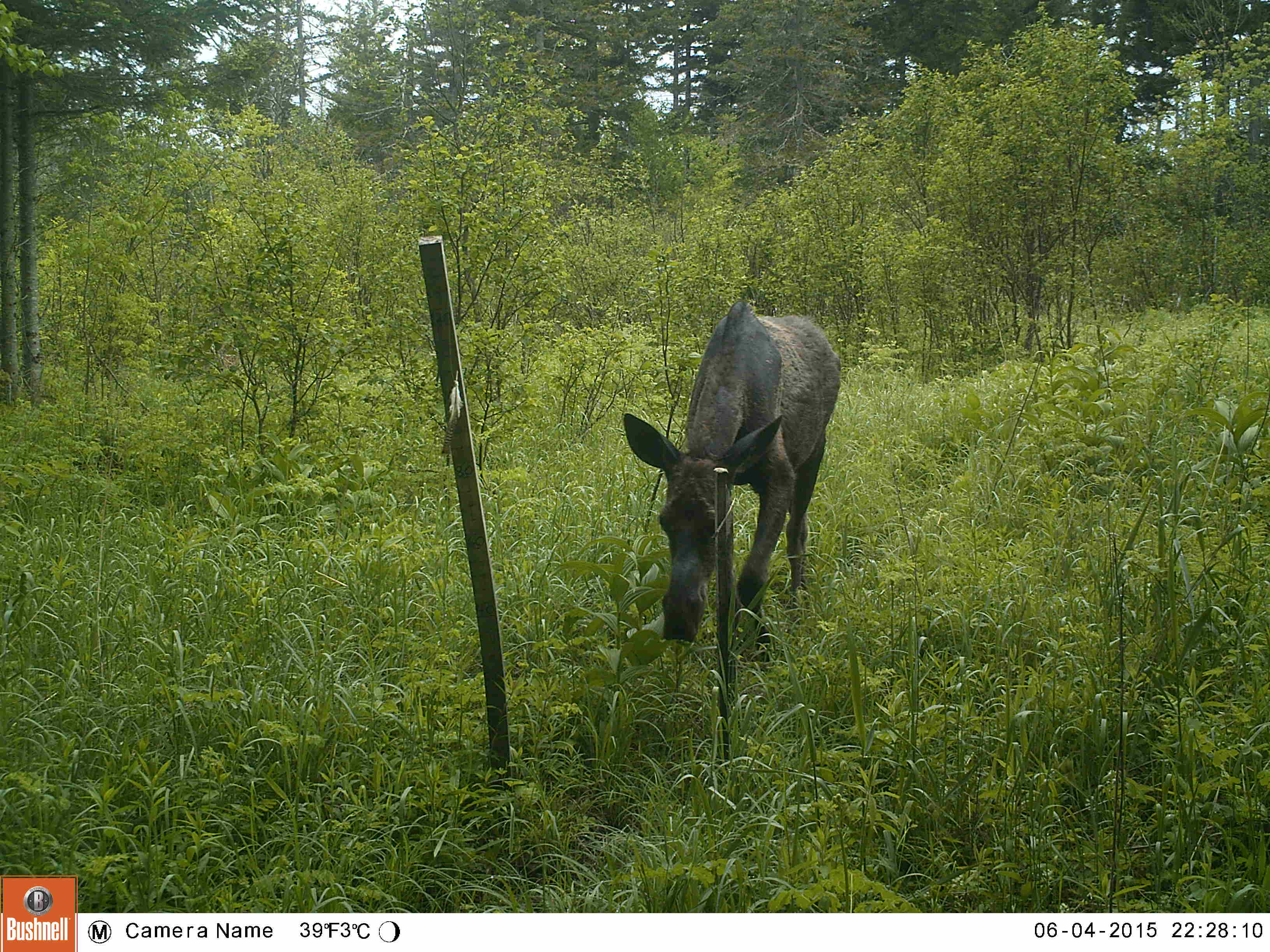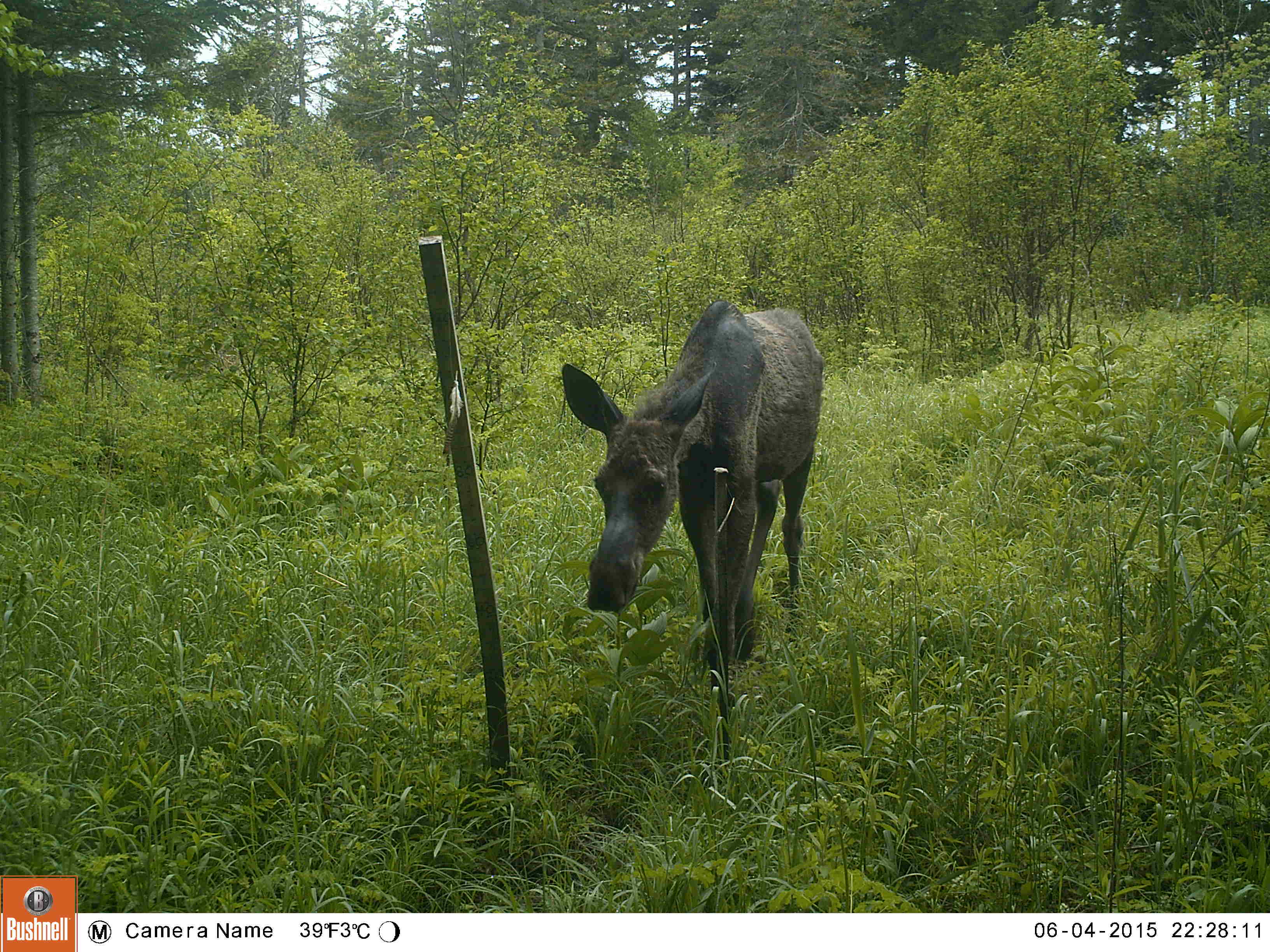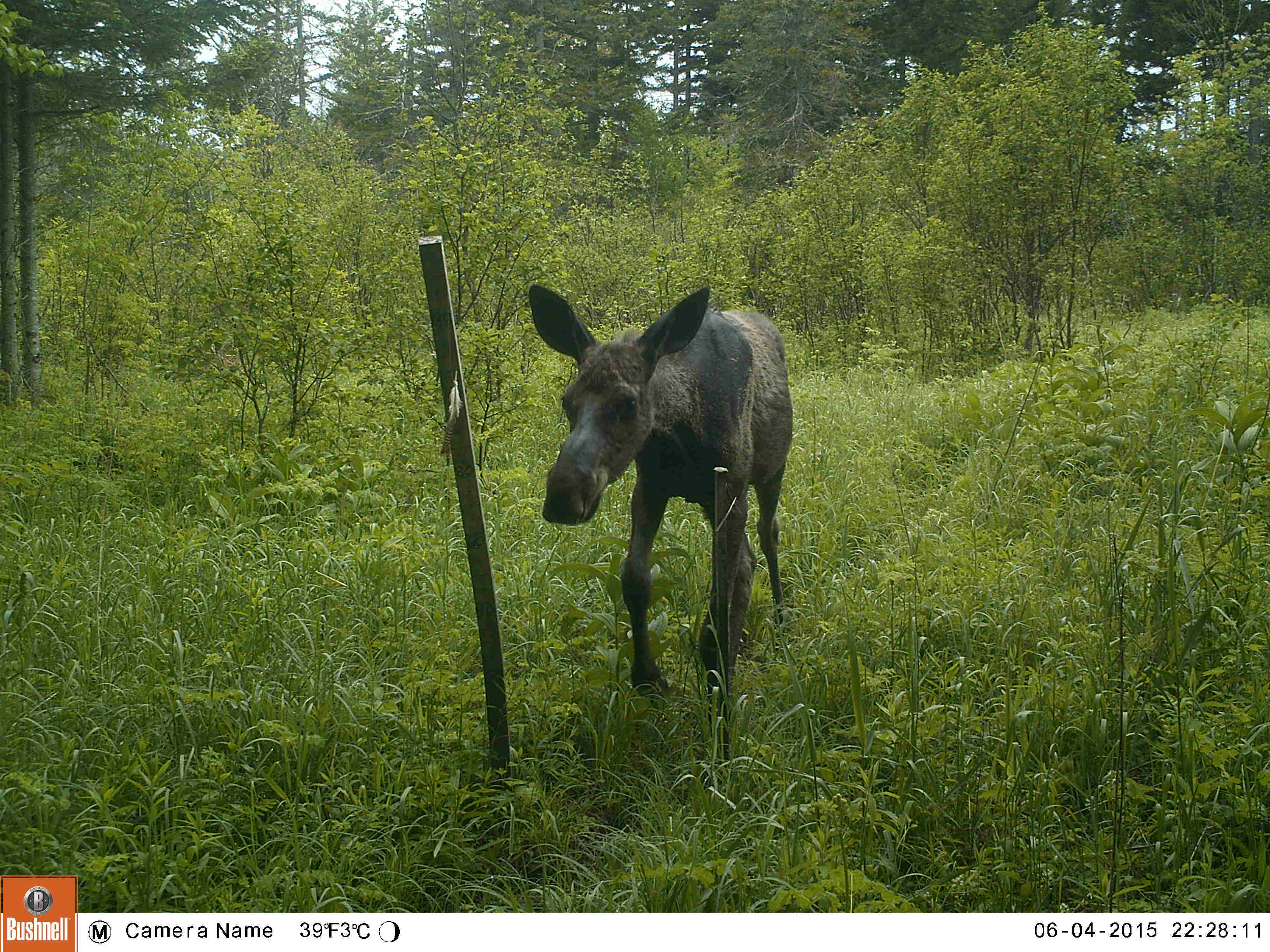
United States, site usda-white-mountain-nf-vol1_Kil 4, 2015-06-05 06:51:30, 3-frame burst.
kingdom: Animalia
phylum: Chordata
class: Mammalia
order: Artiodactyla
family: Cervidae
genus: Alces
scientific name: Alces alces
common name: moose